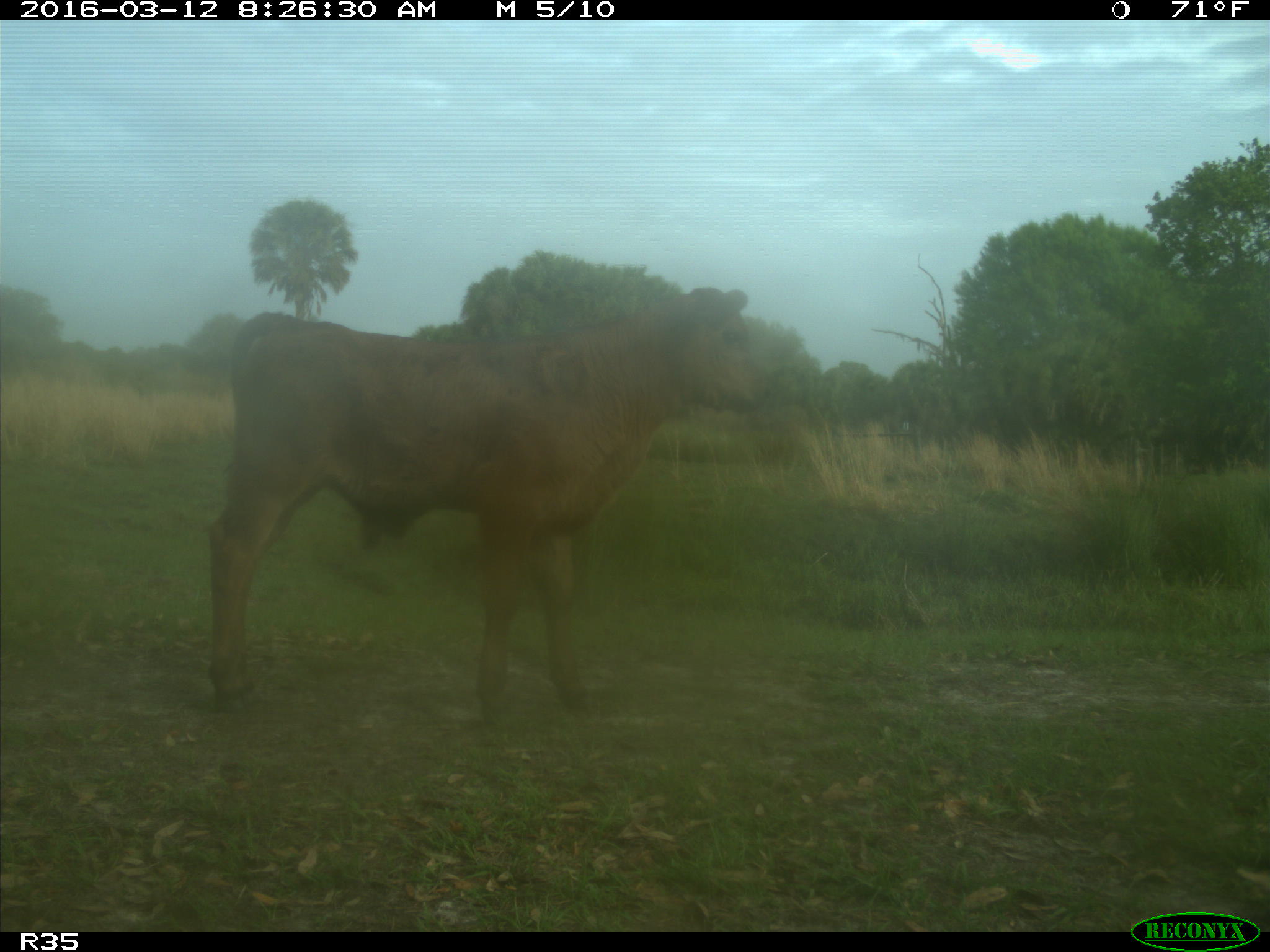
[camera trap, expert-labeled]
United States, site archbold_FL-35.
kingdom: Animalia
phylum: Chordata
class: Mammalia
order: Artiodactyla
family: Bovidae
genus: Bos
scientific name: Bos taurus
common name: domestic cow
Bos taurus (domestic cow).